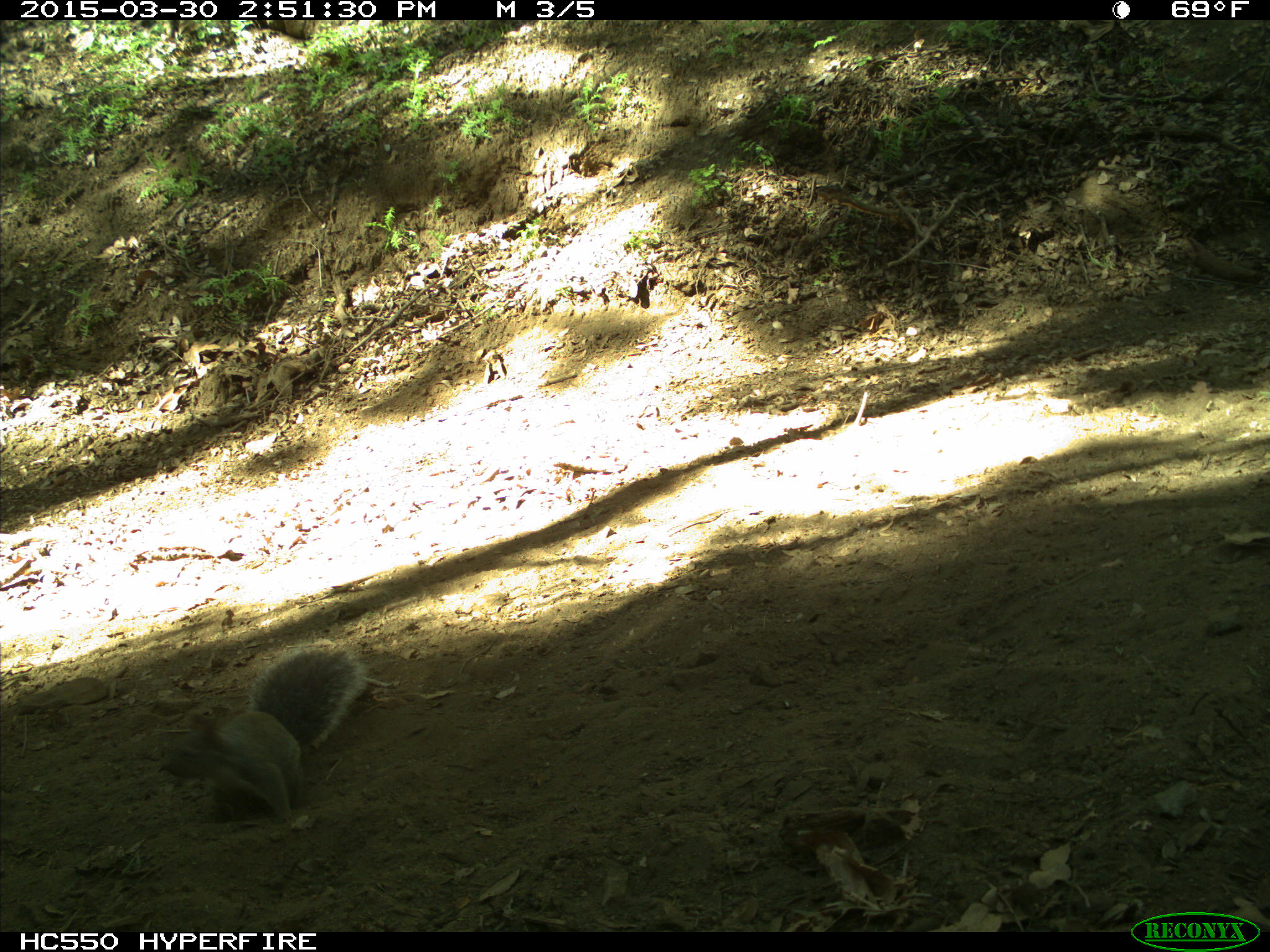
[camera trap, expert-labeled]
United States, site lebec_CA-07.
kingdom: Animalia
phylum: Chordata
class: Mammalia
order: Rodentia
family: Sciuridae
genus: Sciurus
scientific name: Sciurus carolinensis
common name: eastern gray squirrel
Sciurus carolinensis (eastern gray squirrel).